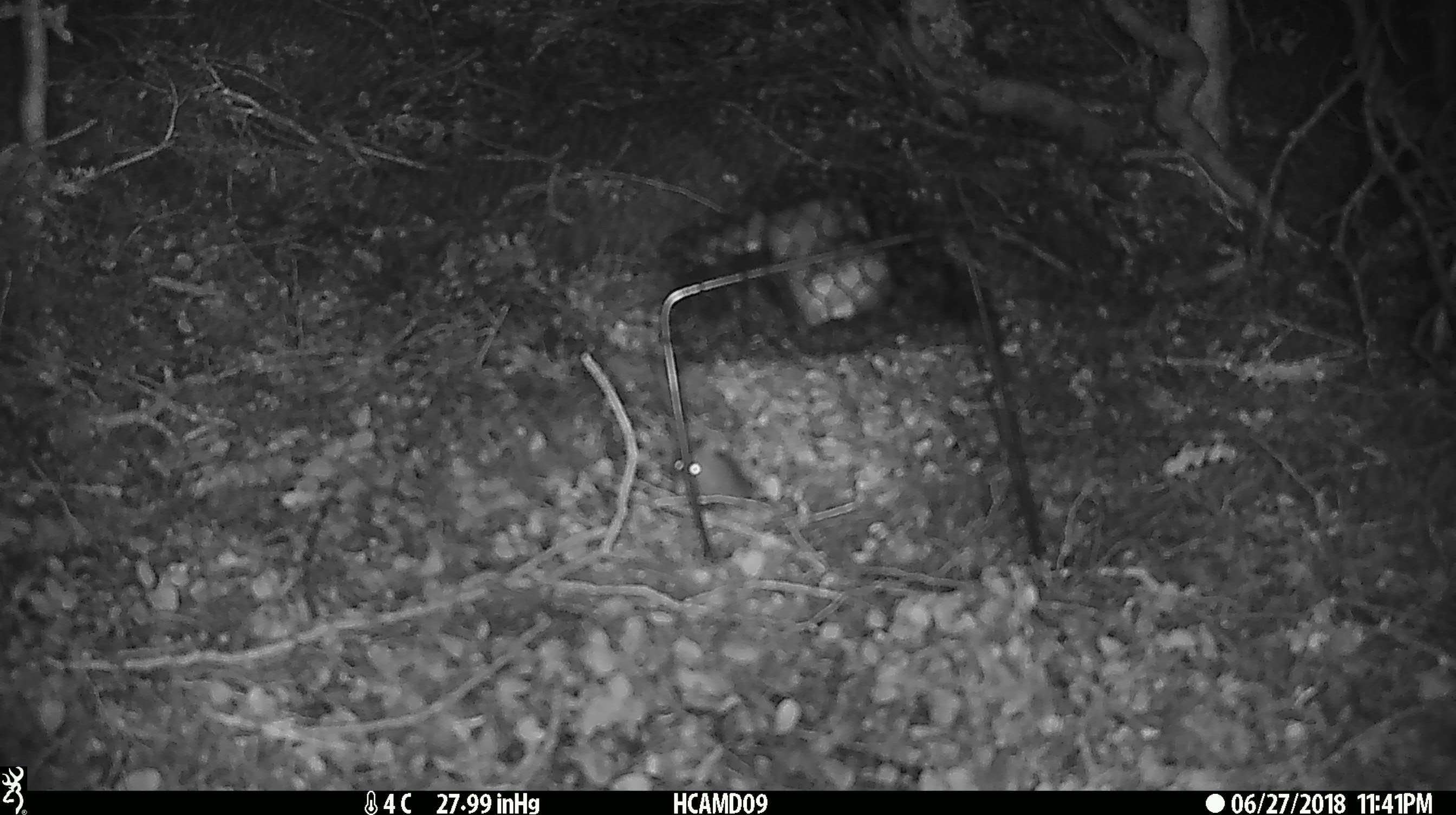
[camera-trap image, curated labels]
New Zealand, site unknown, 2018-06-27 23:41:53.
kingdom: Animalia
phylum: Chordata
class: Mammalia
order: Rodentia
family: Muridae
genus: Mus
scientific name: Mus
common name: mouse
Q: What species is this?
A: Mouse (Mus).